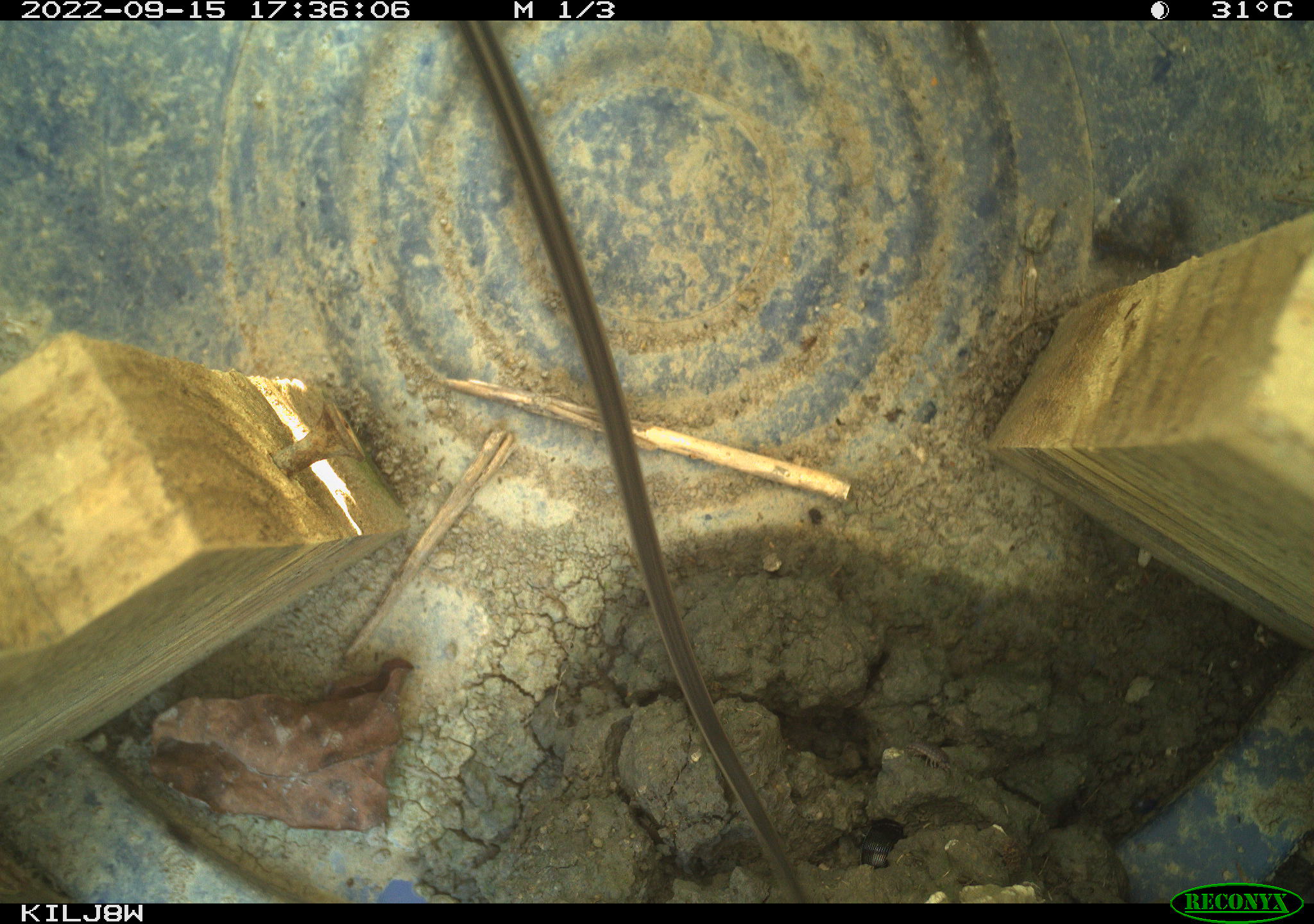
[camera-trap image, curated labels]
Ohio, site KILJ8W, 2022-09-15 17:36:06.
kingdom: Animalia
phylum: Chordata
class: Reptilia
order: Squamata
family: Colubridae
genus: Thamnophis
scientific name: Thamnophis sirtalis sirtalis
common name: eastern gartersnake